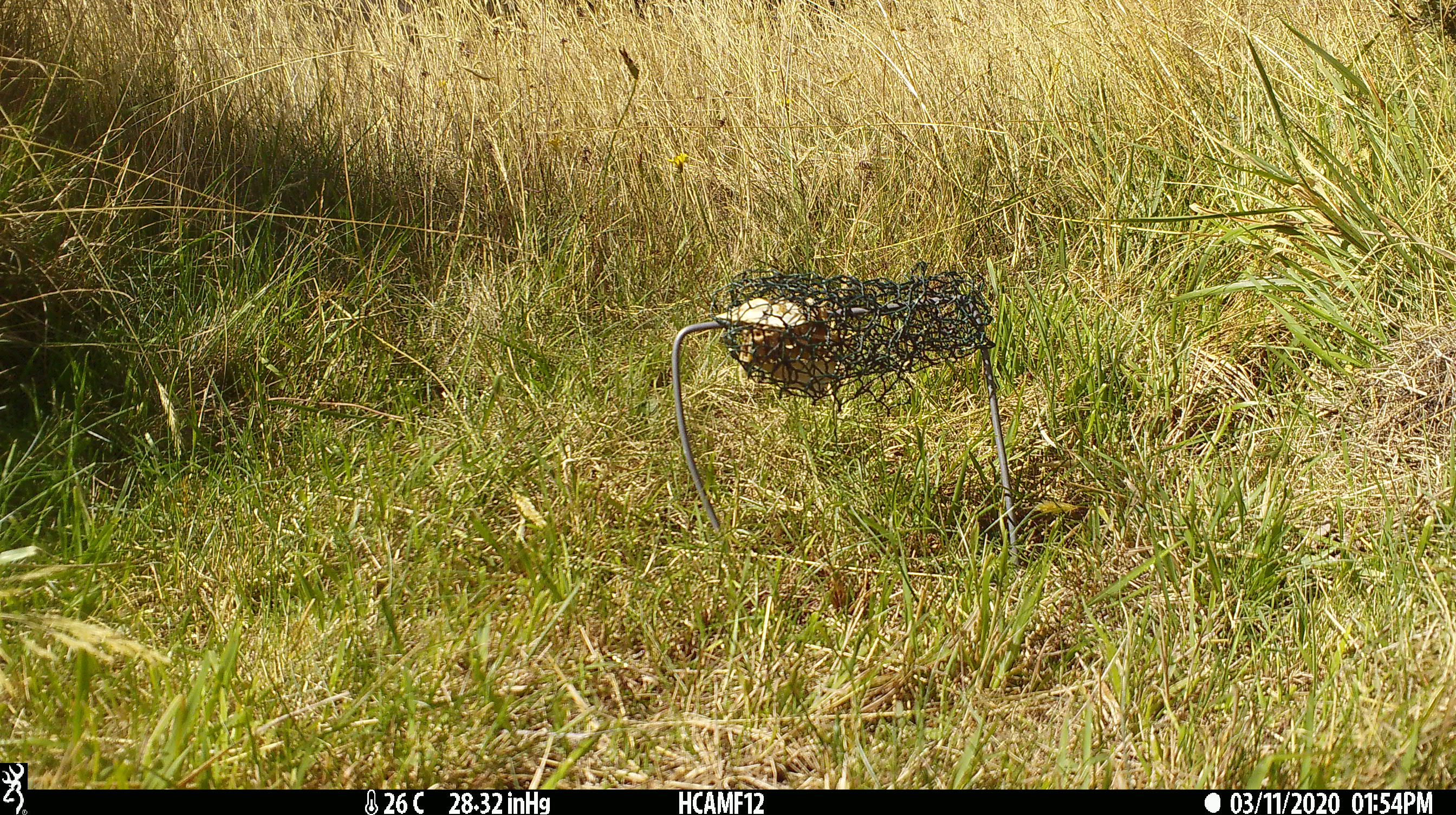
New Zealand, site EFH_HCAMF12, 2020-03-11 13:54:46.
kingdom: Animalia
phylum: Chordata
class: Mammalia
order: Rodentia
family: Muridae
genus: Rattus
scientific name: Rattus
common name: rat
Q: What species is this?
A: Rat (Rattus).